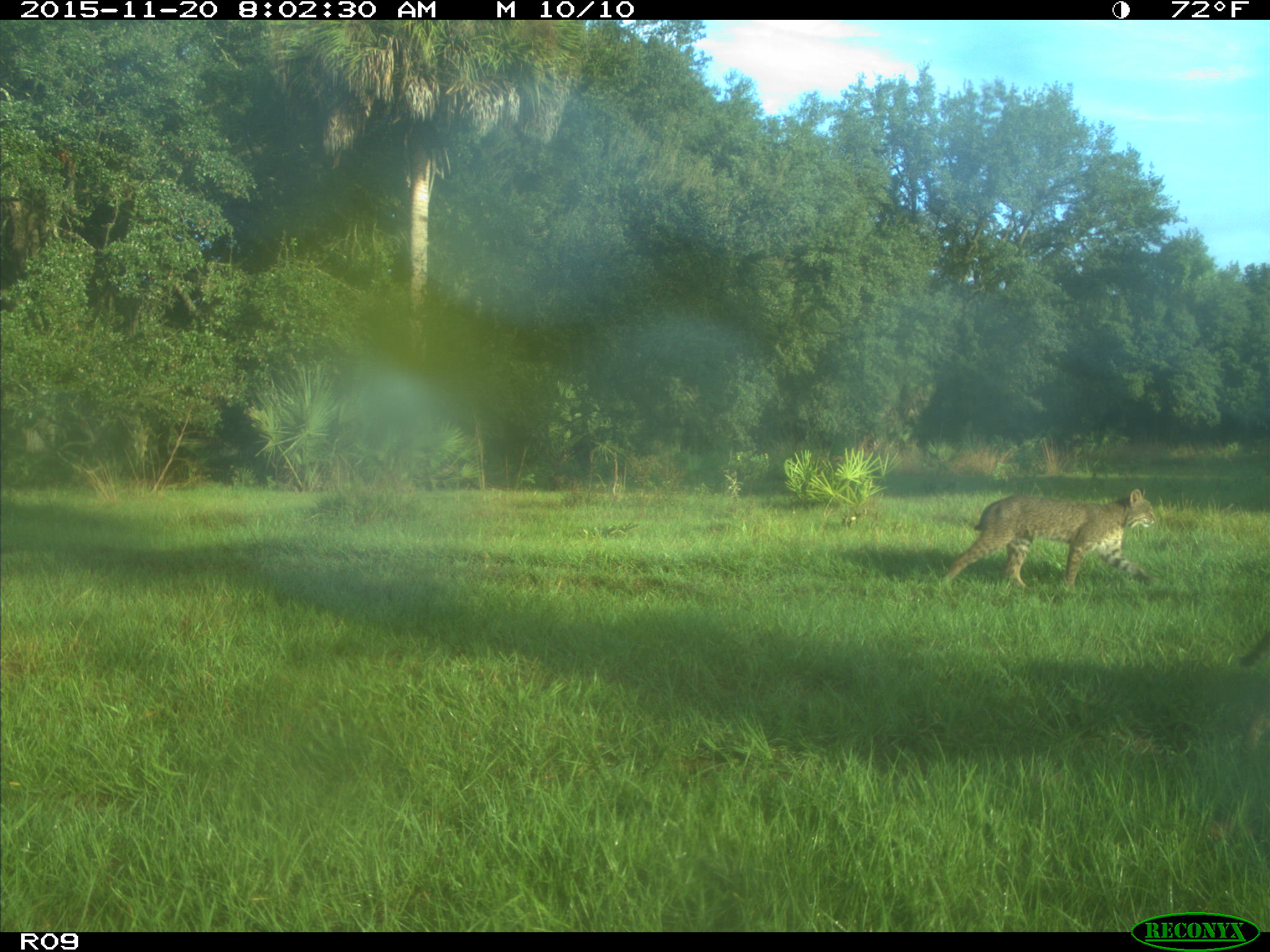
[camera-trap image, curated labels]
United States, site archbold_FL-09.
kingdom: Animalia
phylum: Chordata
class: Mammalia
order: Carnivora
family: Felidae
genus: Lynx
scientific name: Lynx rufus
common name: bobcat